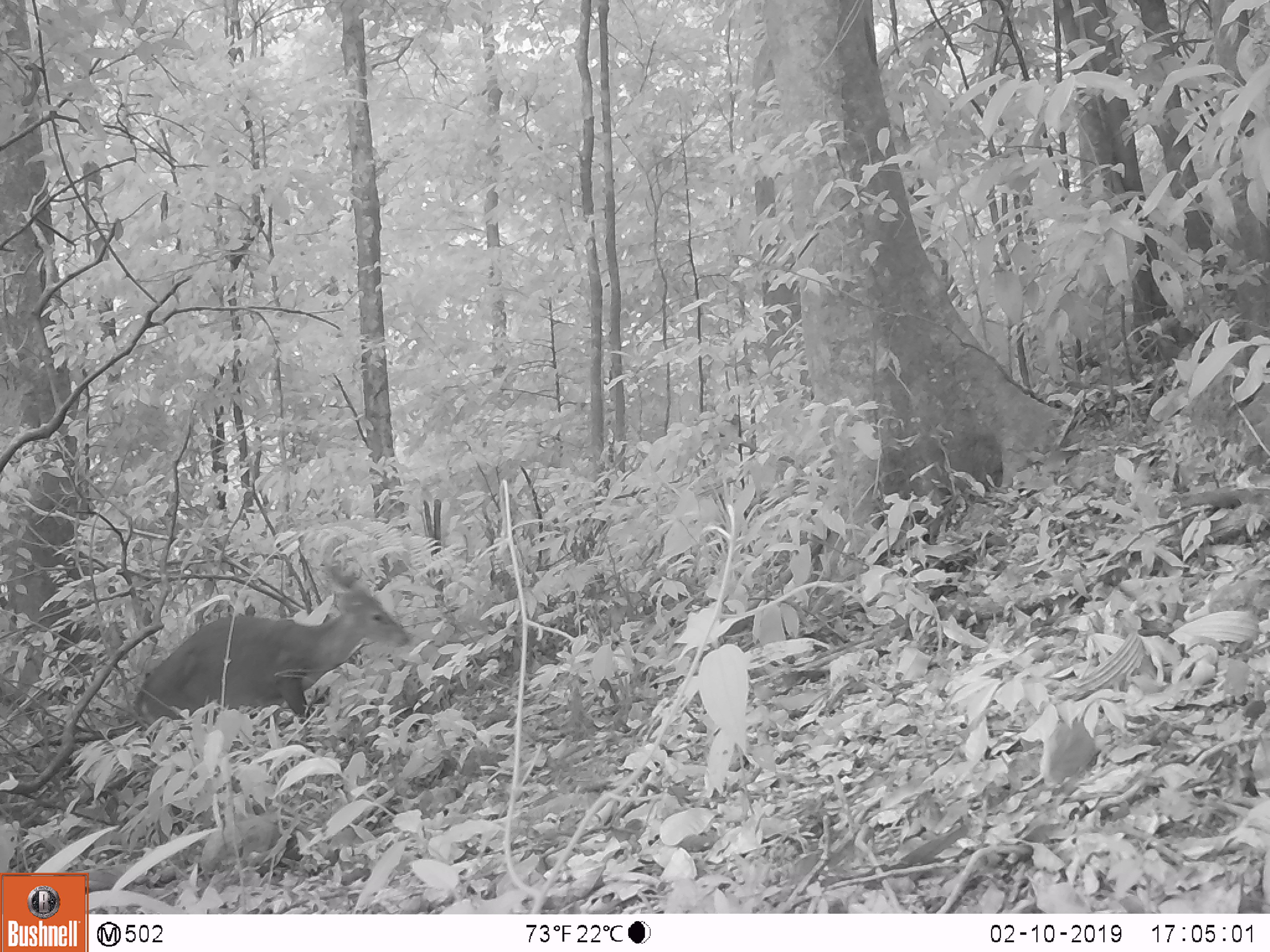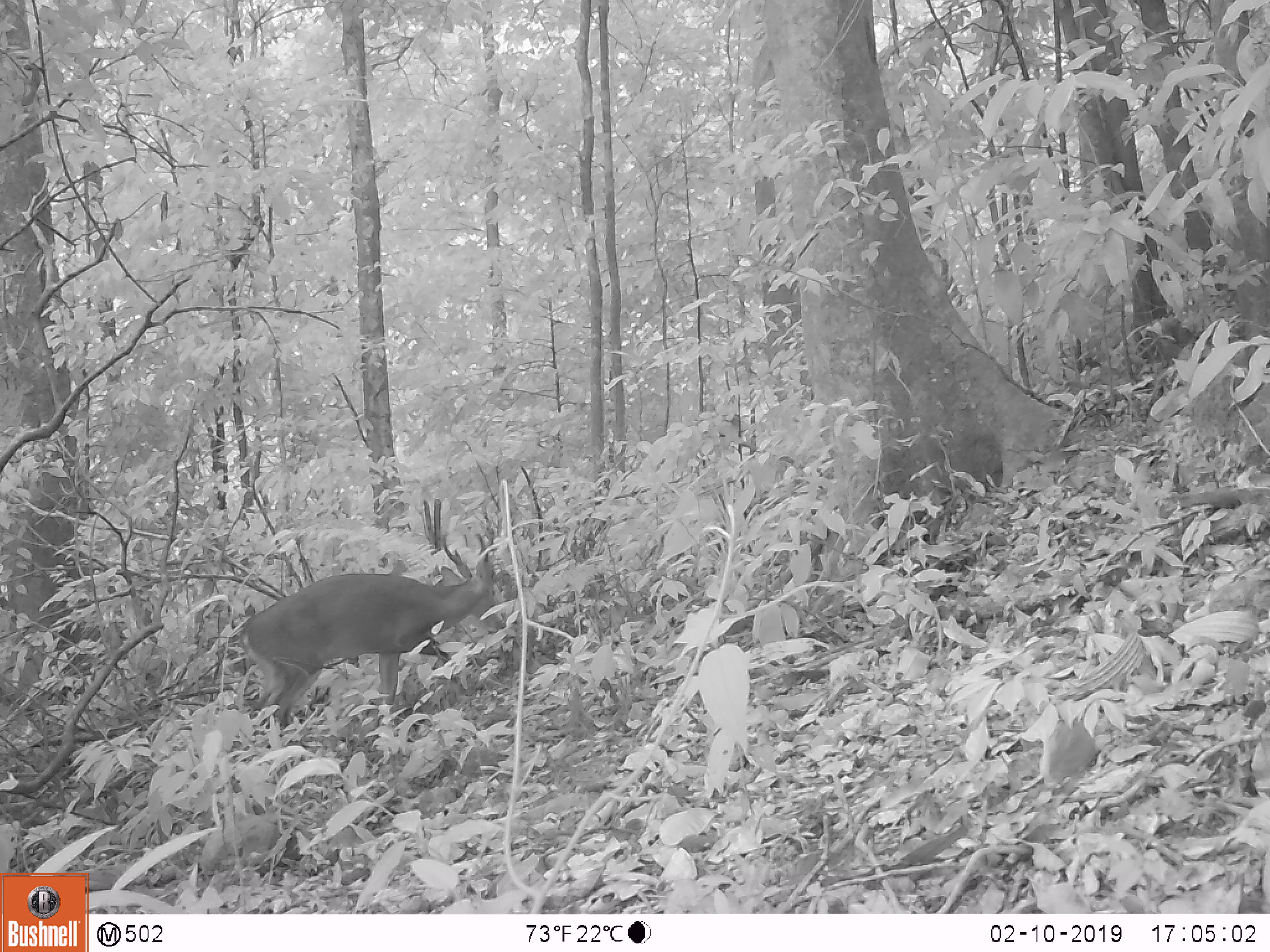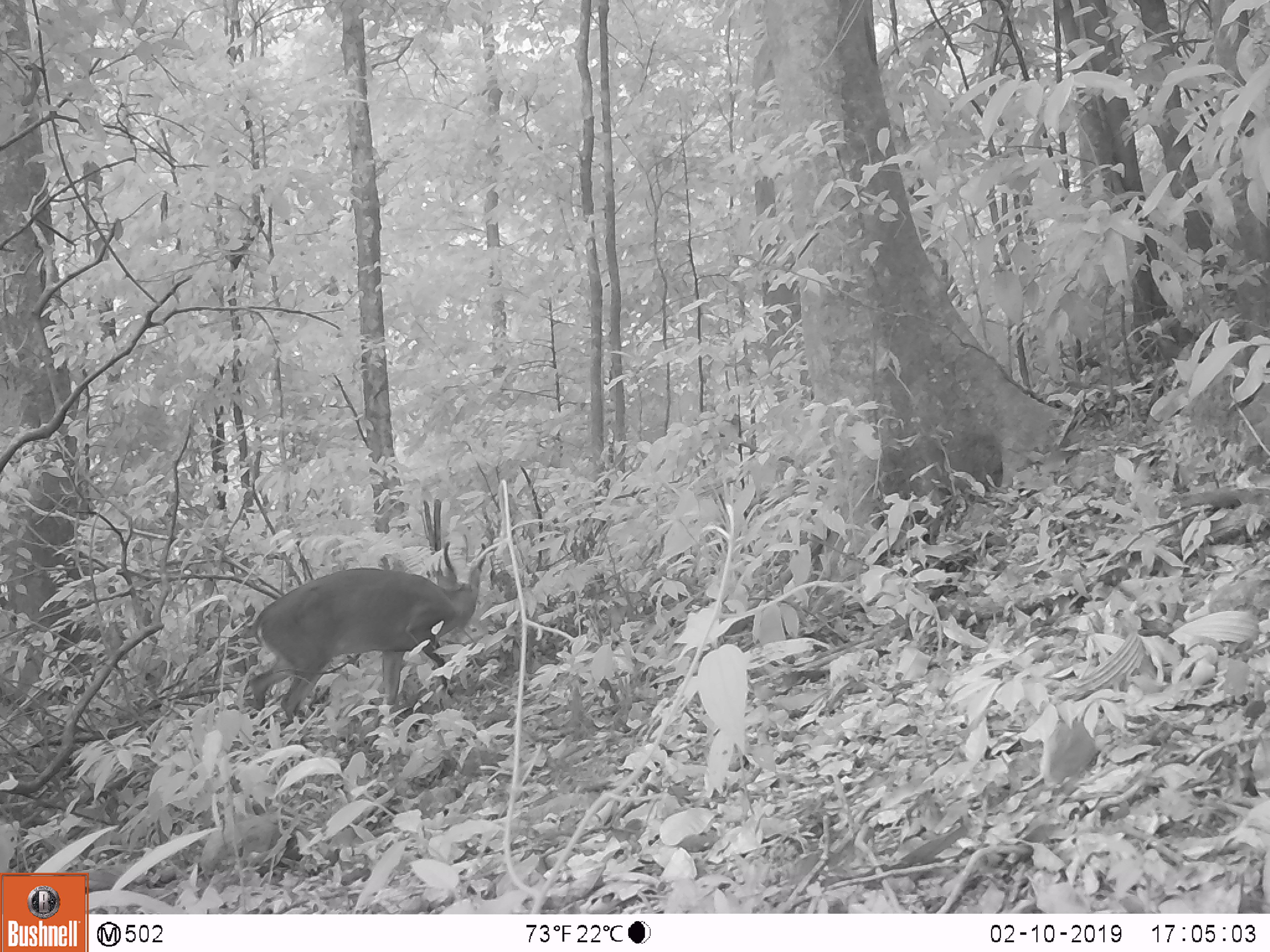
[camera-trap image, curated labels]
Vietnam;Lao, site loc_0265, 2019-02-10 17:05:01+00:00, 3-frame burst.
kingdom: Animalia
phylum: Chordata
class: Mammalia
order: Artiodactyla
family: Cervidae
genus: Muntiacus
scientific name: Muntiacus vuquangensis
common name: large-antlered muntjac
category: large antlered muntjac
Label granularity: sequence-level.